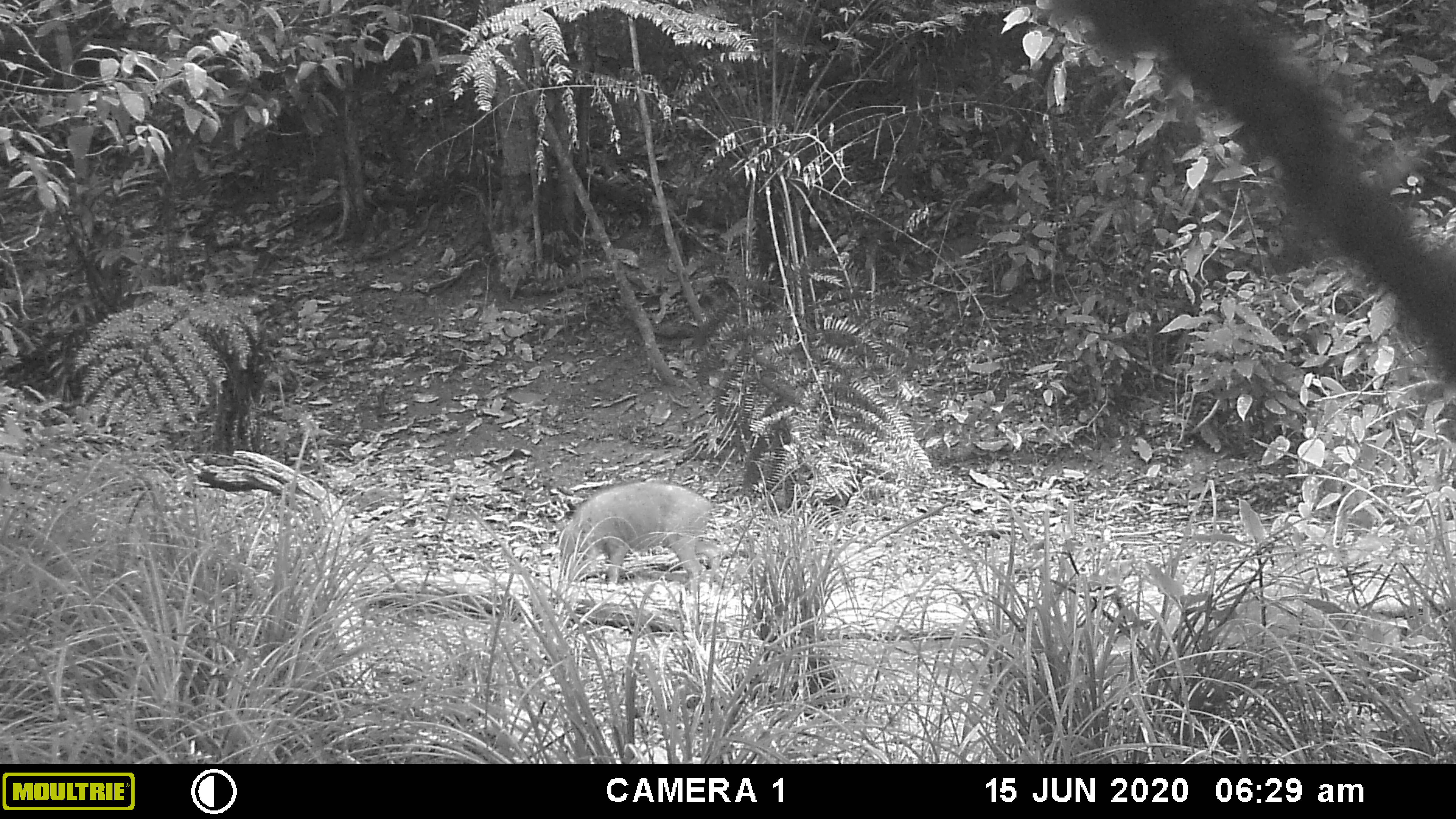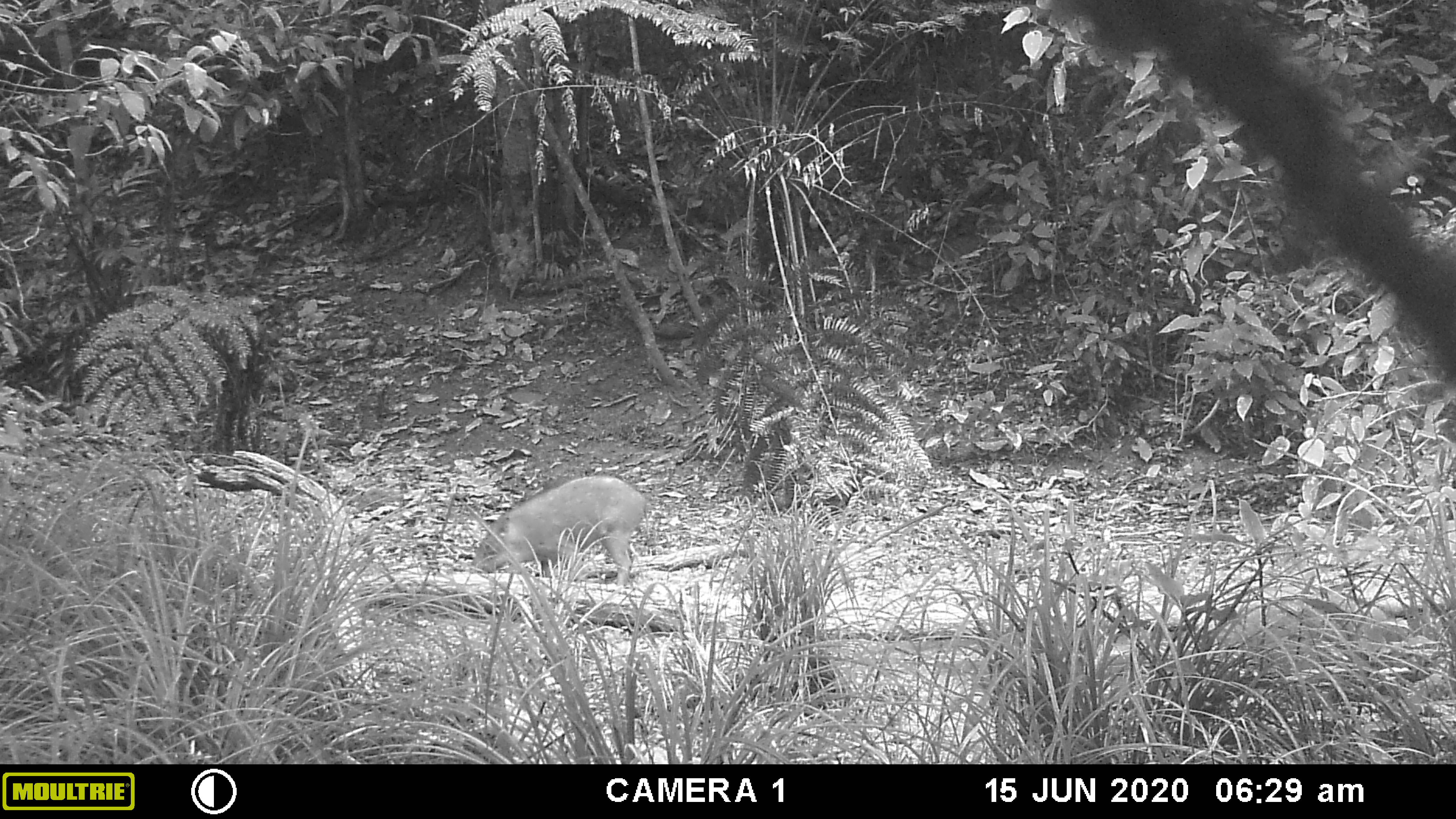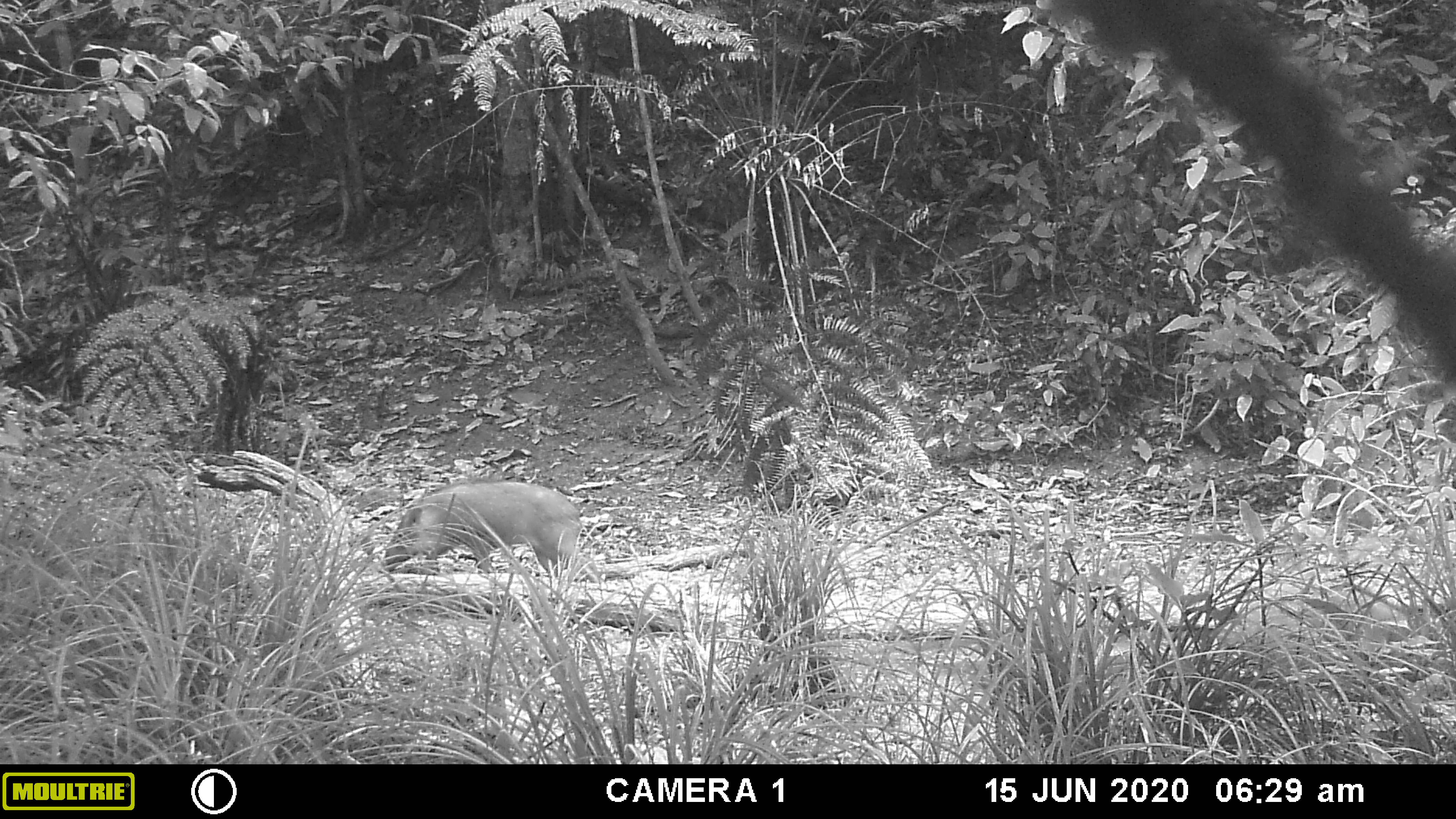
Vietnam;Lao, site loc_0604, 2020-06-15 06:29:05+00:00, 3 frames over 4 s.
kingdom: Animalia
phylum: Chordata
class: Mammalia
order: Artiodactyla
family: Suidae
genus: Sus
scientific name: Sus scrofa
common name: eurasian wild pig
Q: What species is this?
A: Eurasian wild pig (Sus scrofa).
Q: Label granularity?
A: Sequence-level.